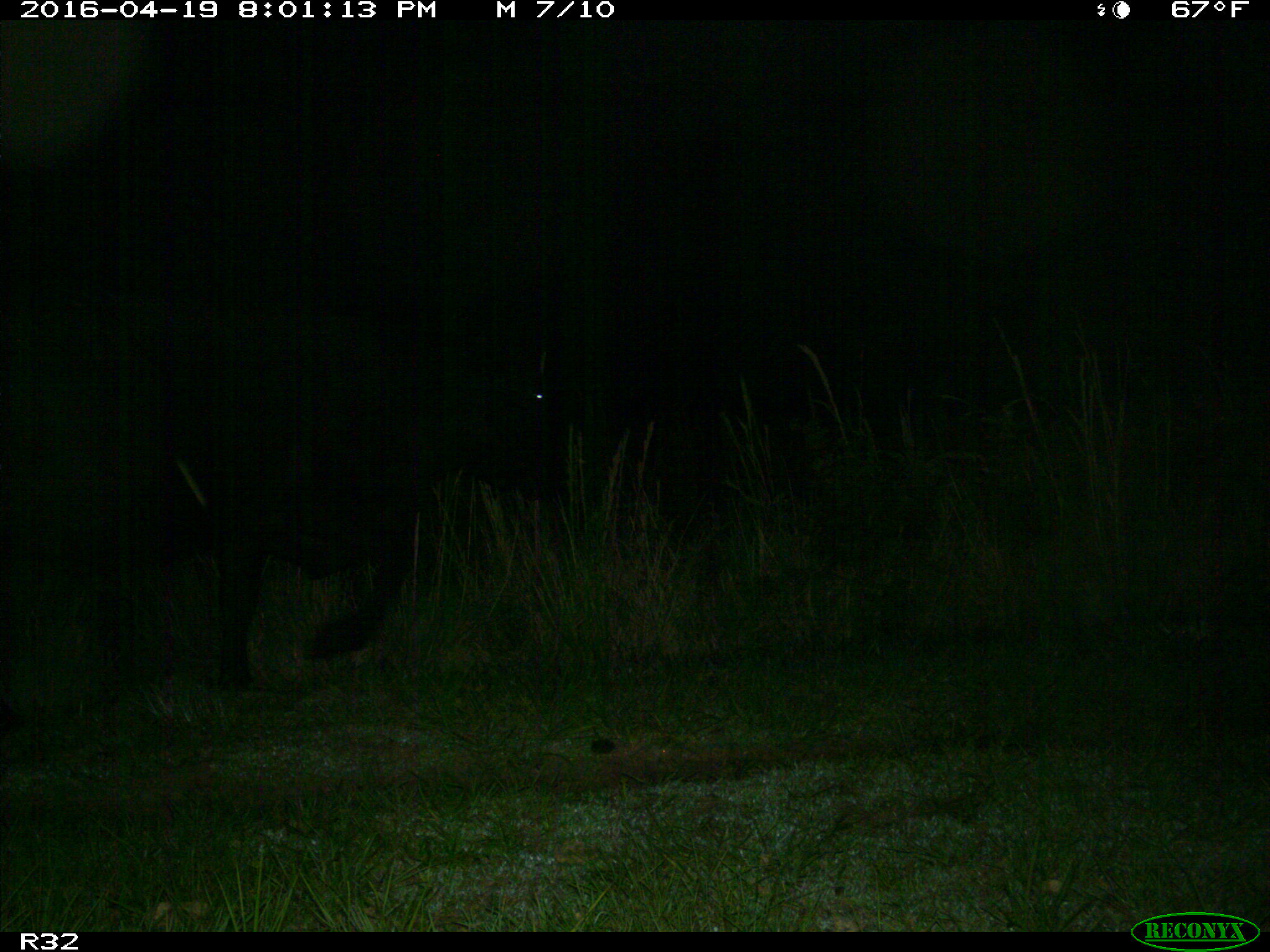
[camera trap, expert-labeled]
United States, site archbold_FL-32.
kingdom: Animalia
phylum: Chordata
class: Mammalia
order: Artiodactyla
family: Bovidae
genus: Bos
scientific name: Bos taurus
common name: domestic cow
Bos taurus (domestic cow).